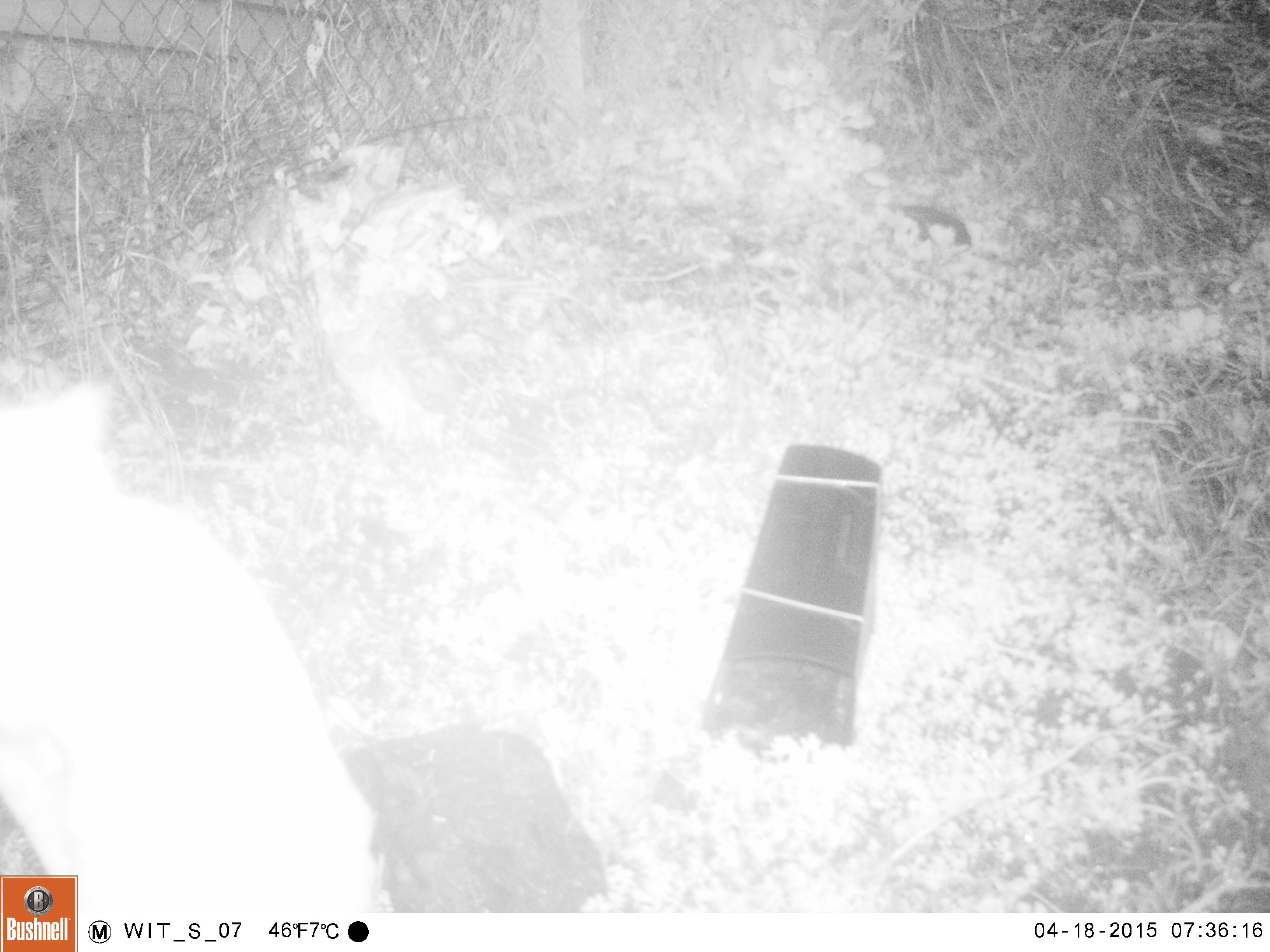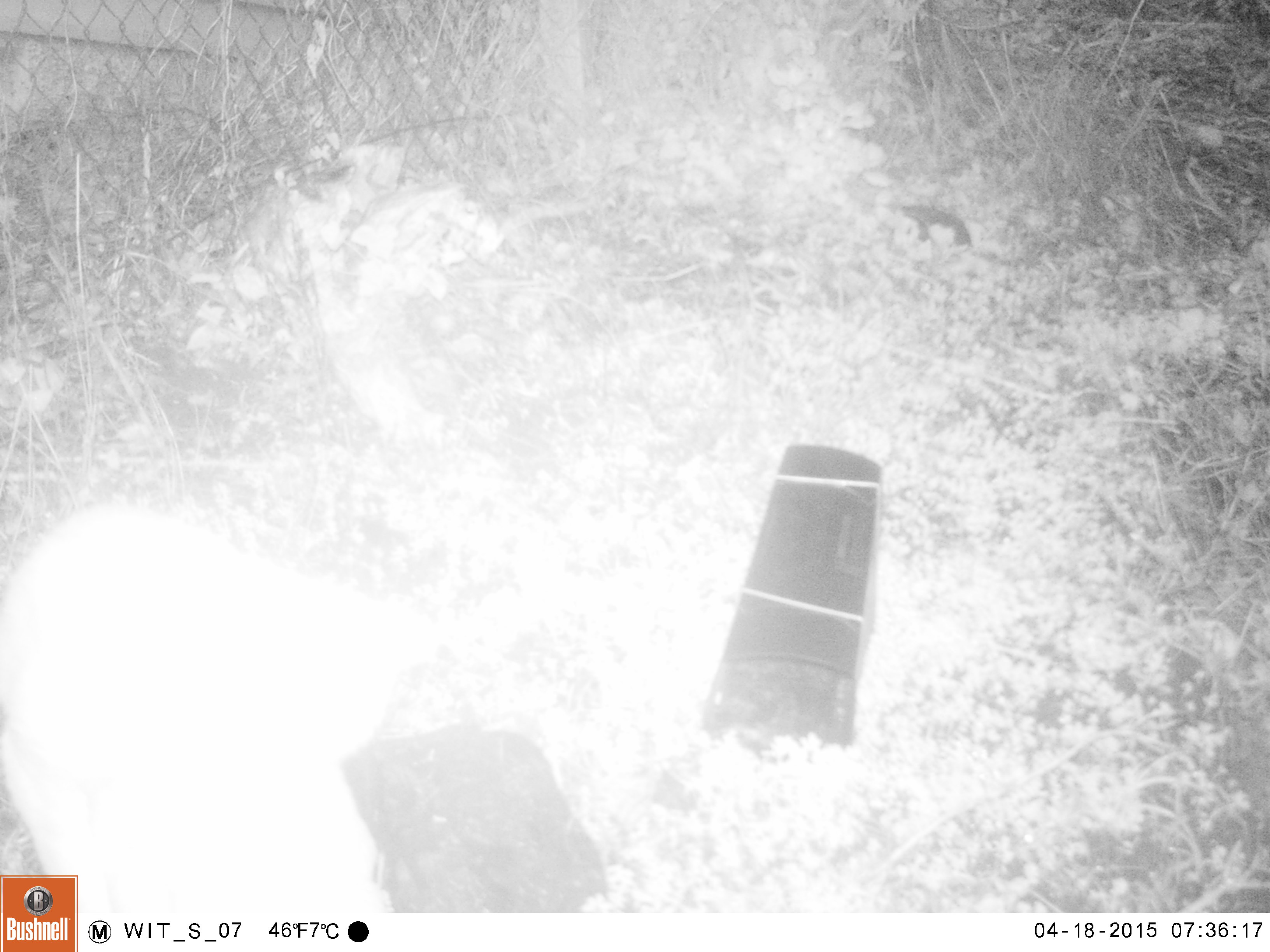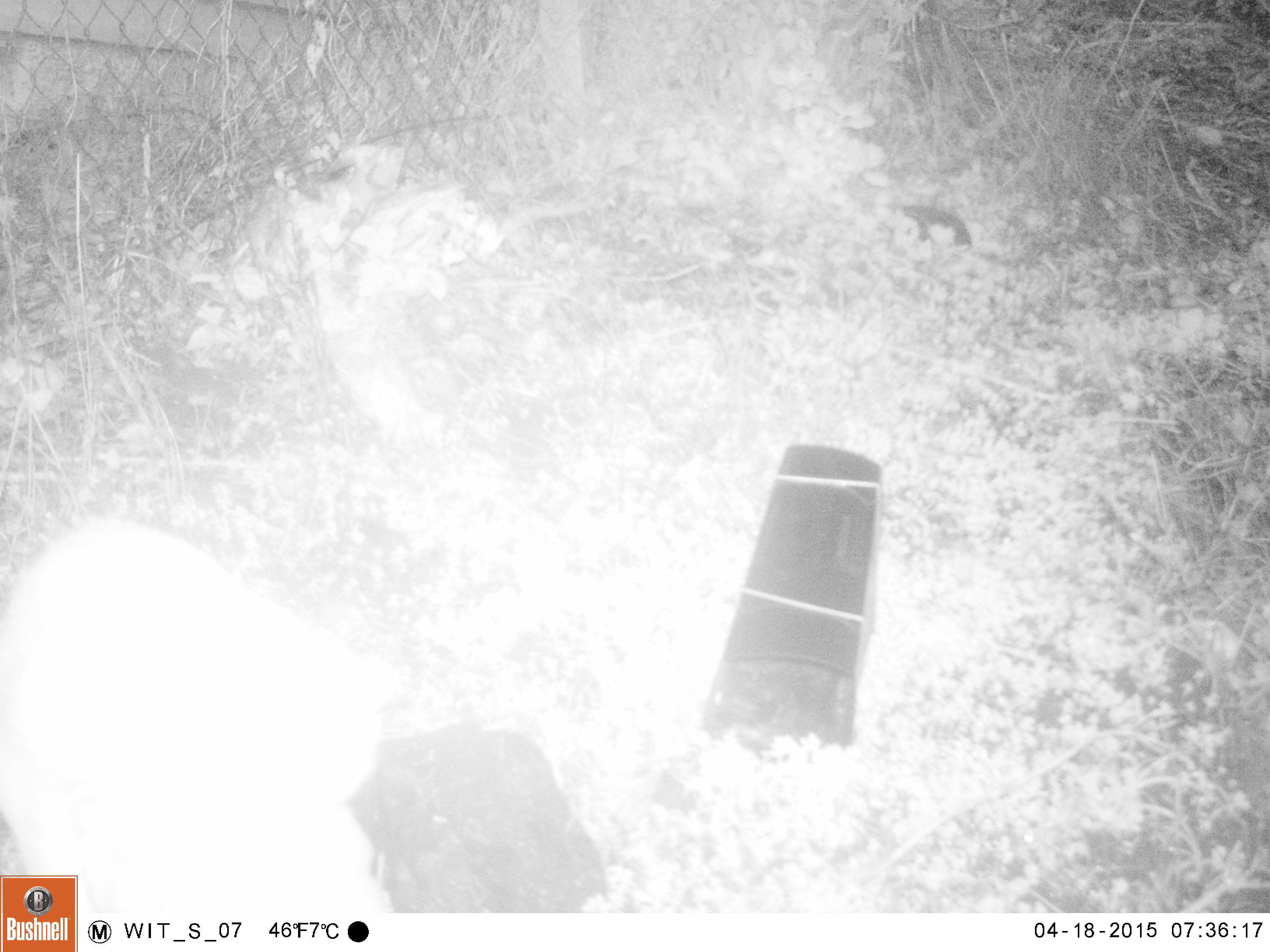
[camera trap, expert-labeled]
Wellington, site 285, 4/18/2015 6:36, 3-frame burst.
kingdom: Animalia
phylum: Chordata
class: Mammalia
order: Carnivora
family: Felidae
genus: Felis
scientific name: Felis catus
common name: cat